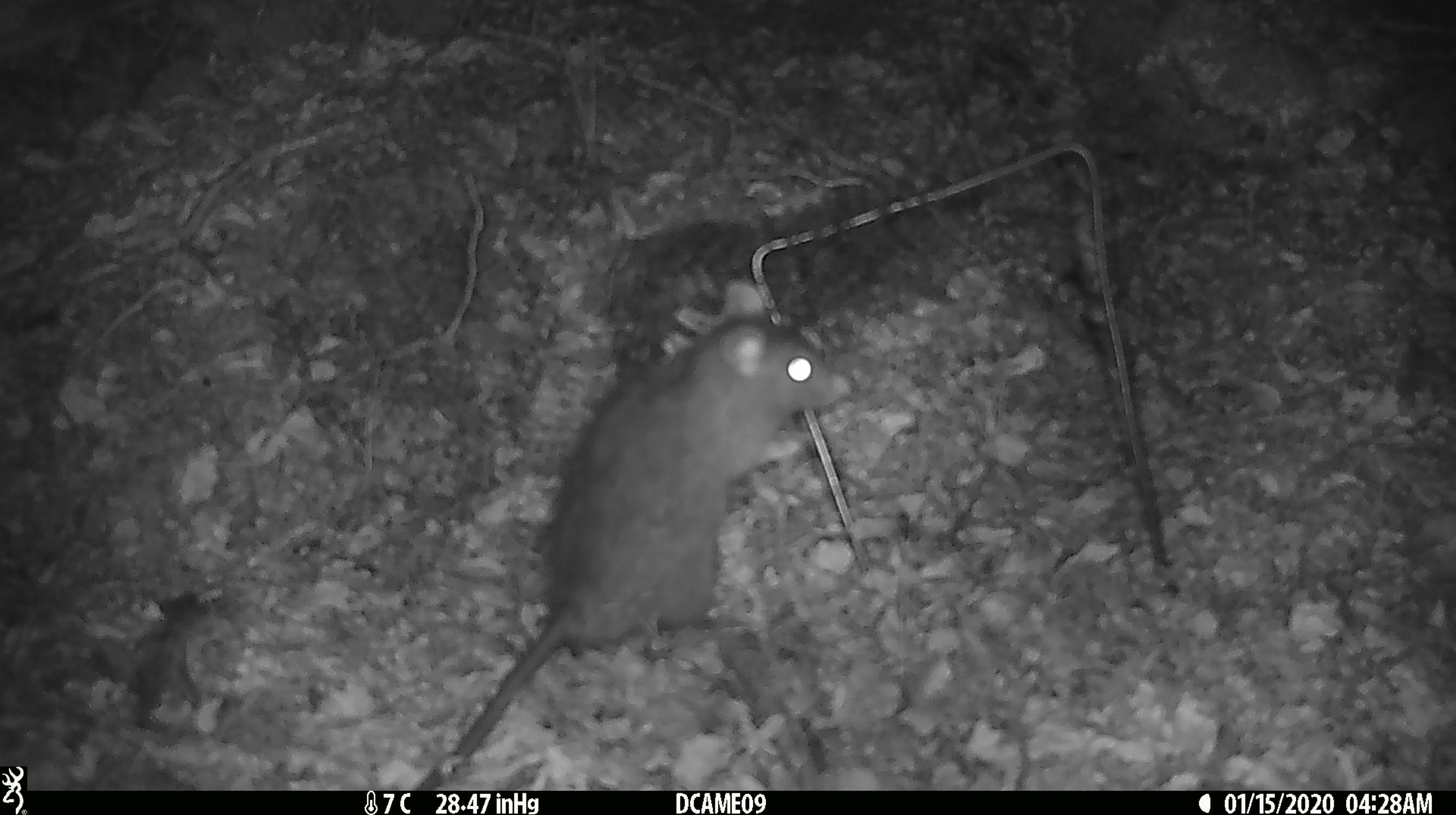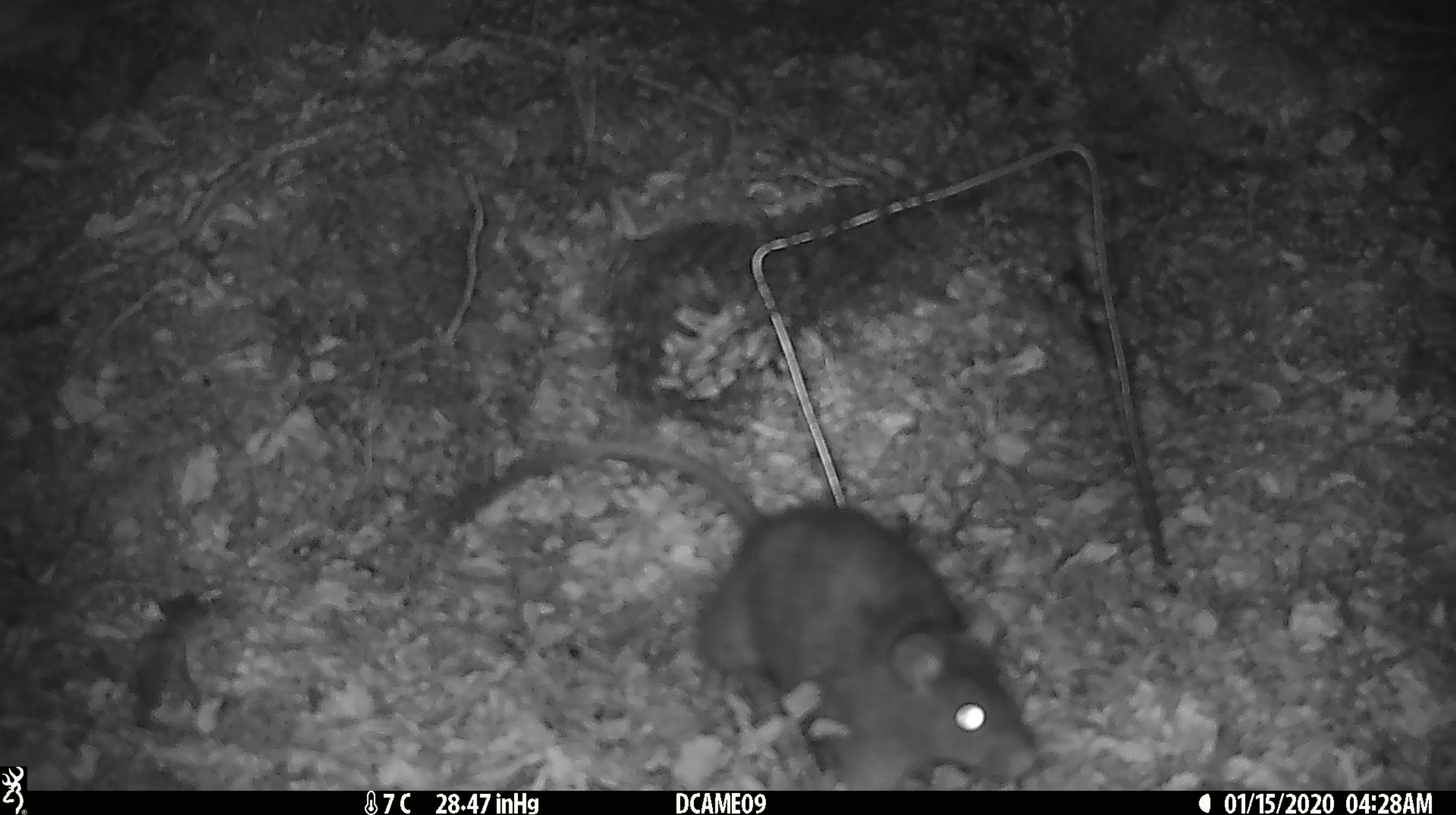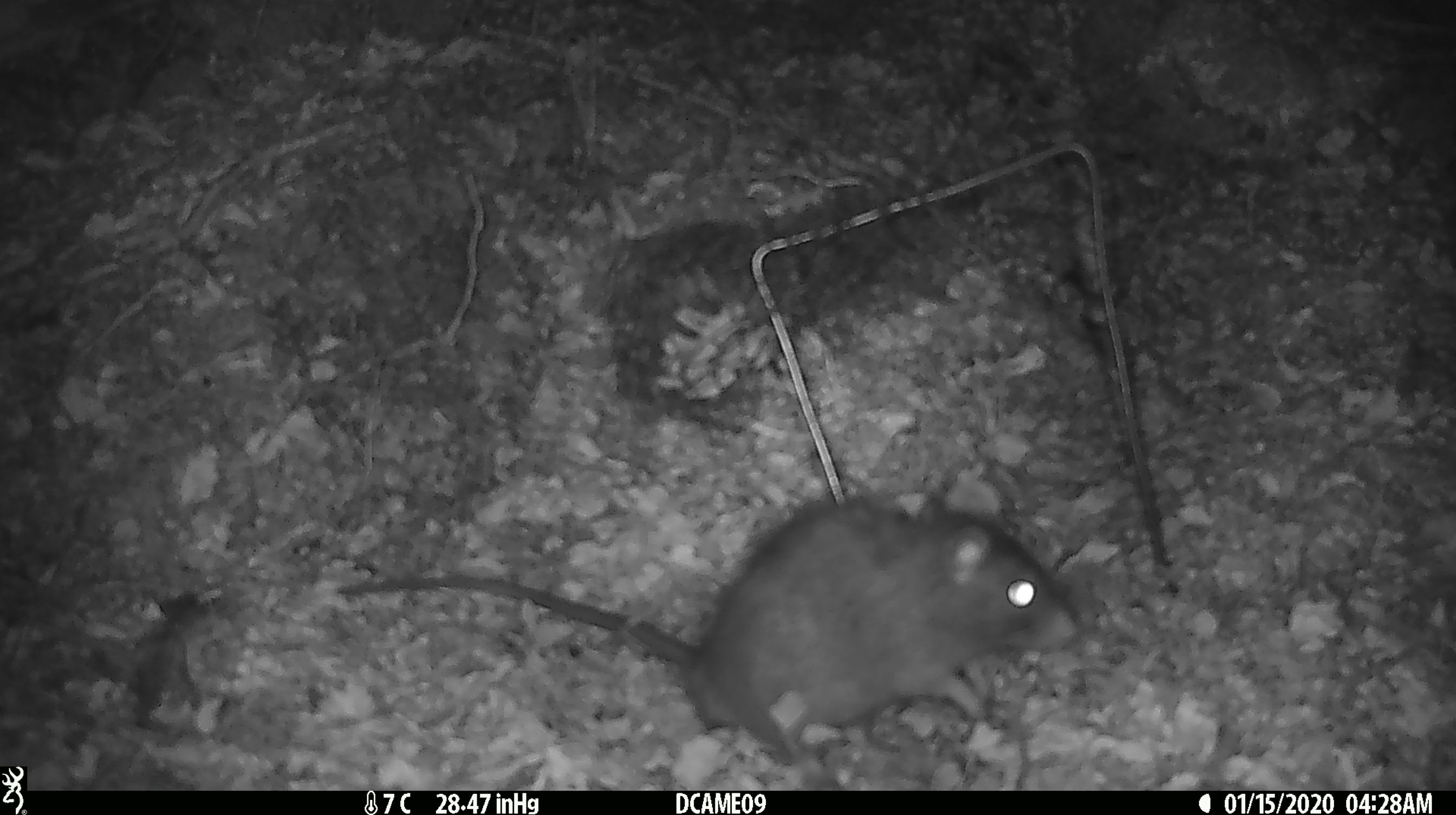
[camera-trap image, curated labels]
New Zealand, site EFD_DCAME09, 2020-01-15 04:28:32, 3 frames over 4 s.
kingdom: Animalia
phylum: Chordata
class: Mammalia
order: Rodentia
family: Muridae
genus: Rattus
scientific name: Rattus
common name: rat